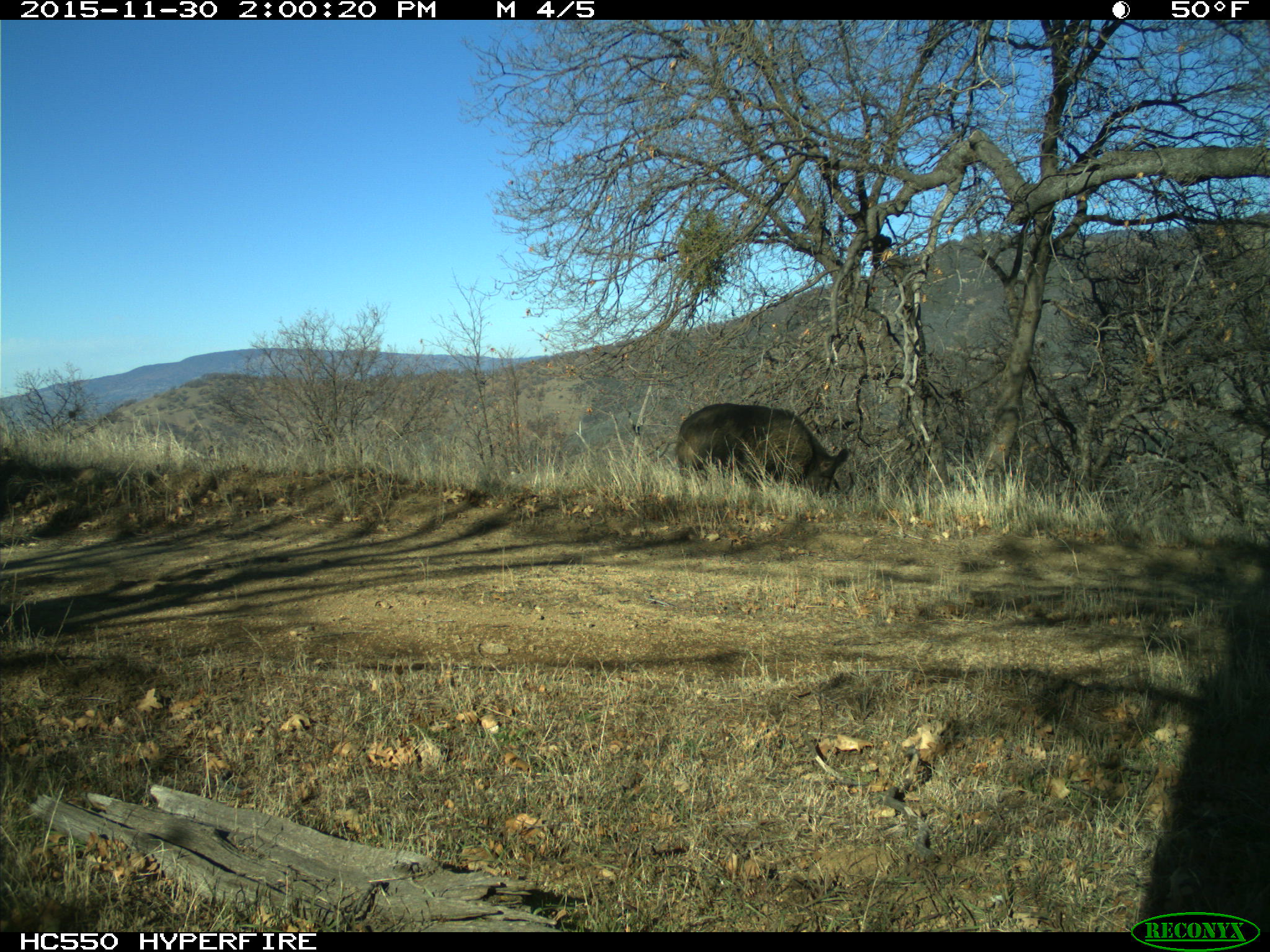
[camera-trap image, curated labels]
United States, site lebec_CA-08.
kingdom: Animalia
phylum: Chordata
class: Mammalia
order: Artiodactyla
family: Suidae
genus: Sus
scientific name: Sus scrofa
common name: wild boar